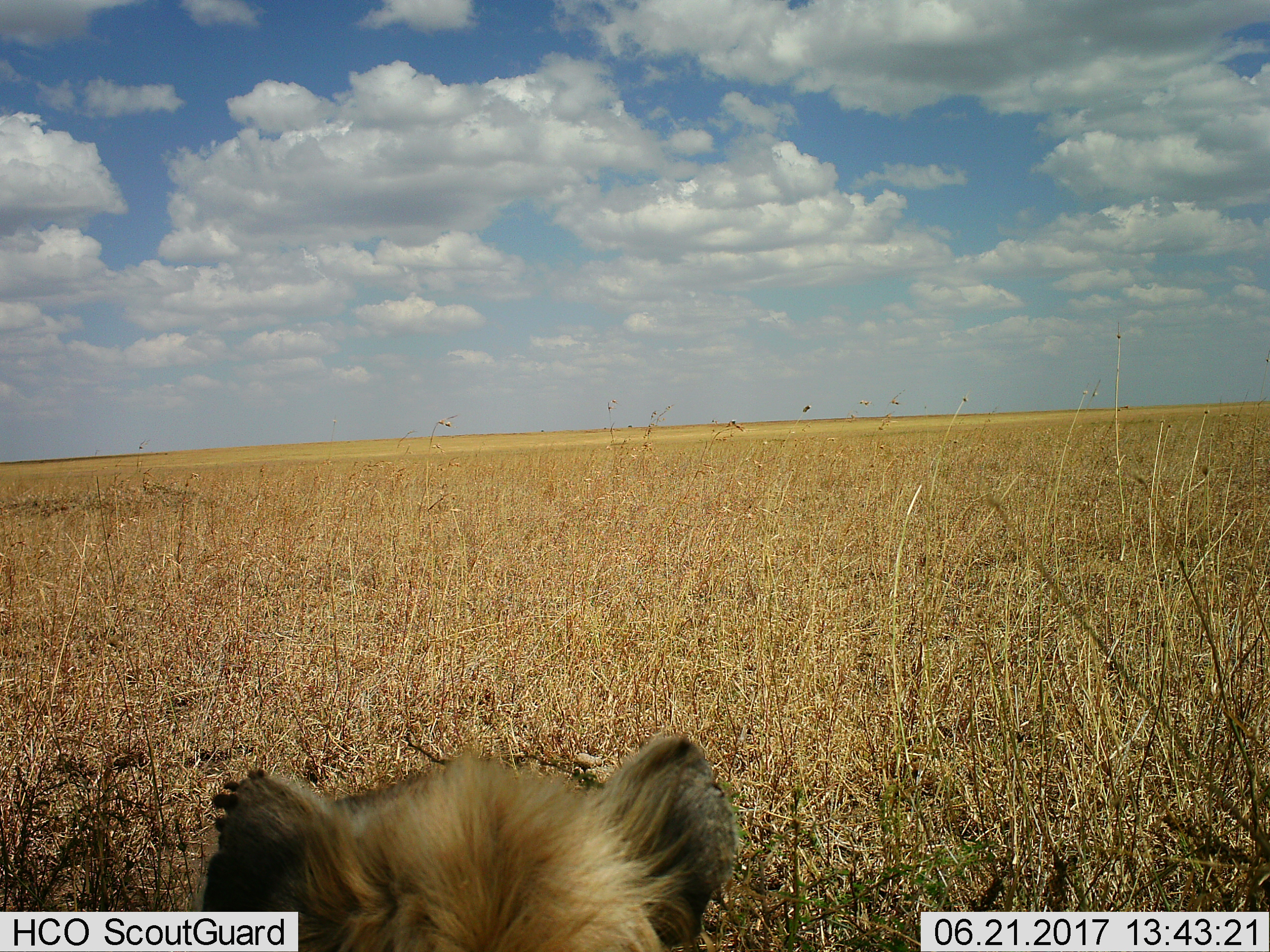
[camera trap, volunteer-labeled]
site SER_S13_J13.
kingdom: Animalia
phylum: Chordata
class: Mammalia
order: Carnivora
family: Hyaenidae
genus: Crocuta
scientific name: Crocuta crocuta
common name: spotted hyena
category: hyenaspotted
Hyenaspotted (spotted hyena) (Crocuta crocuta), count 1. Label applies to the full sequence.